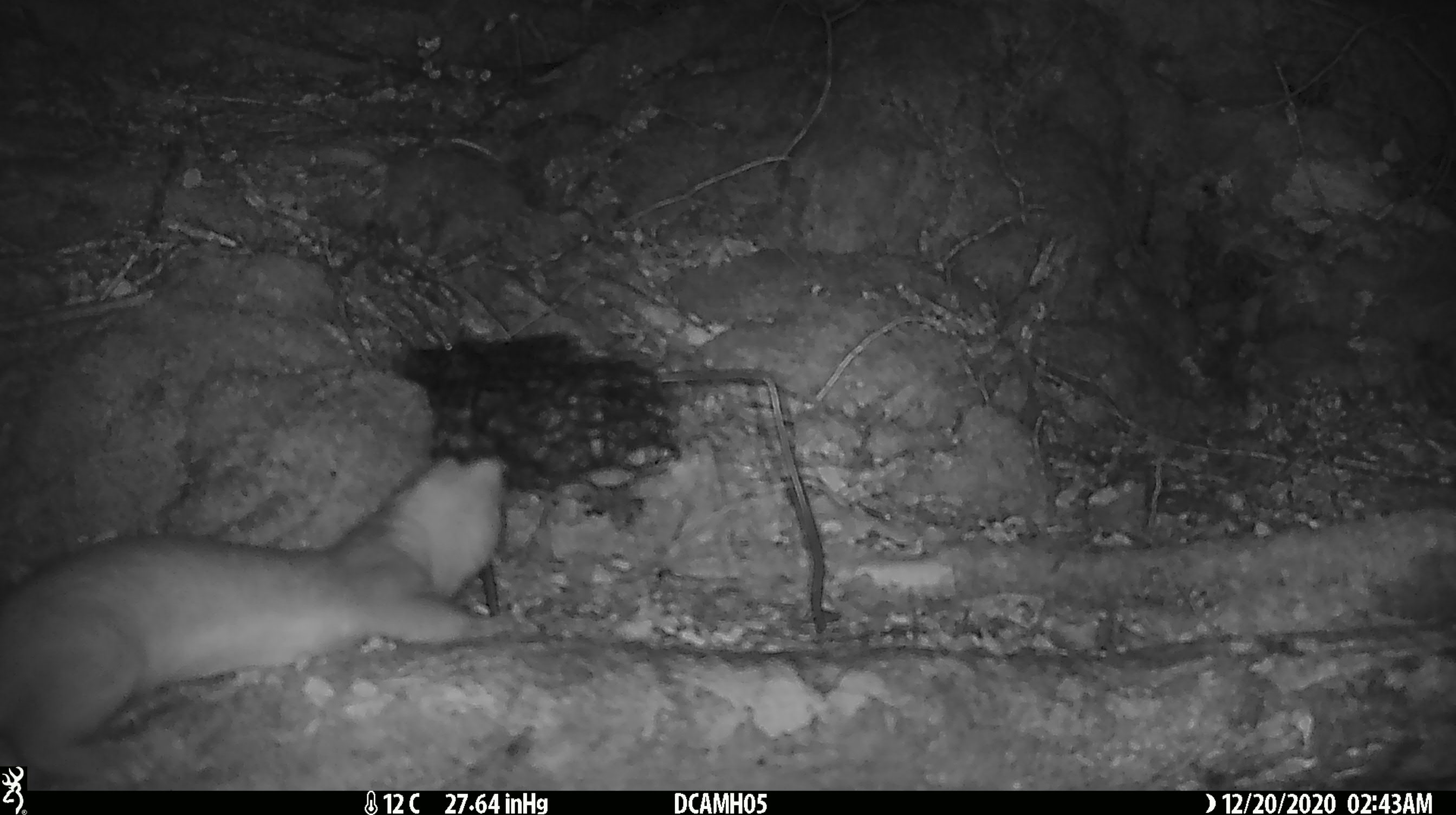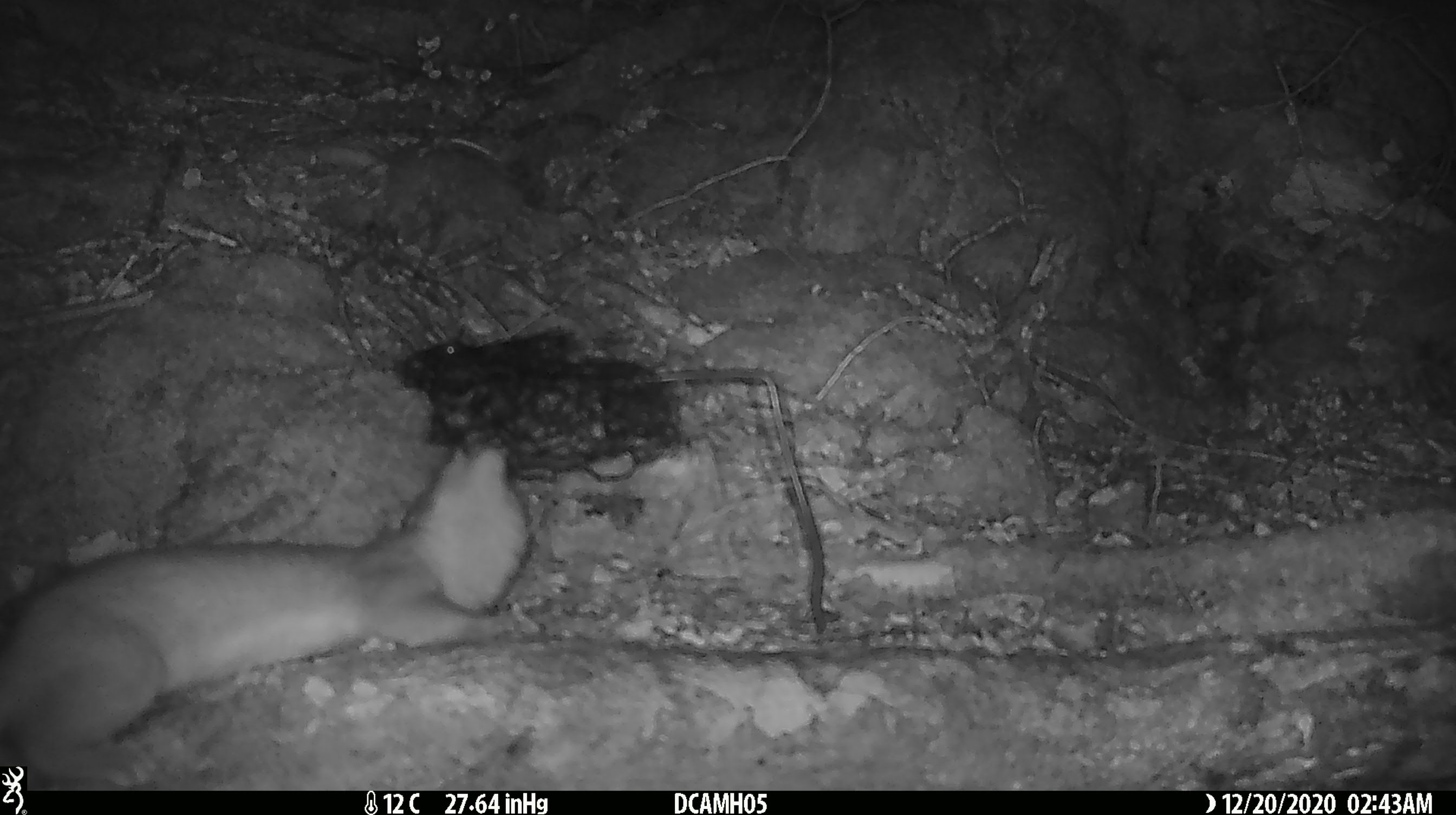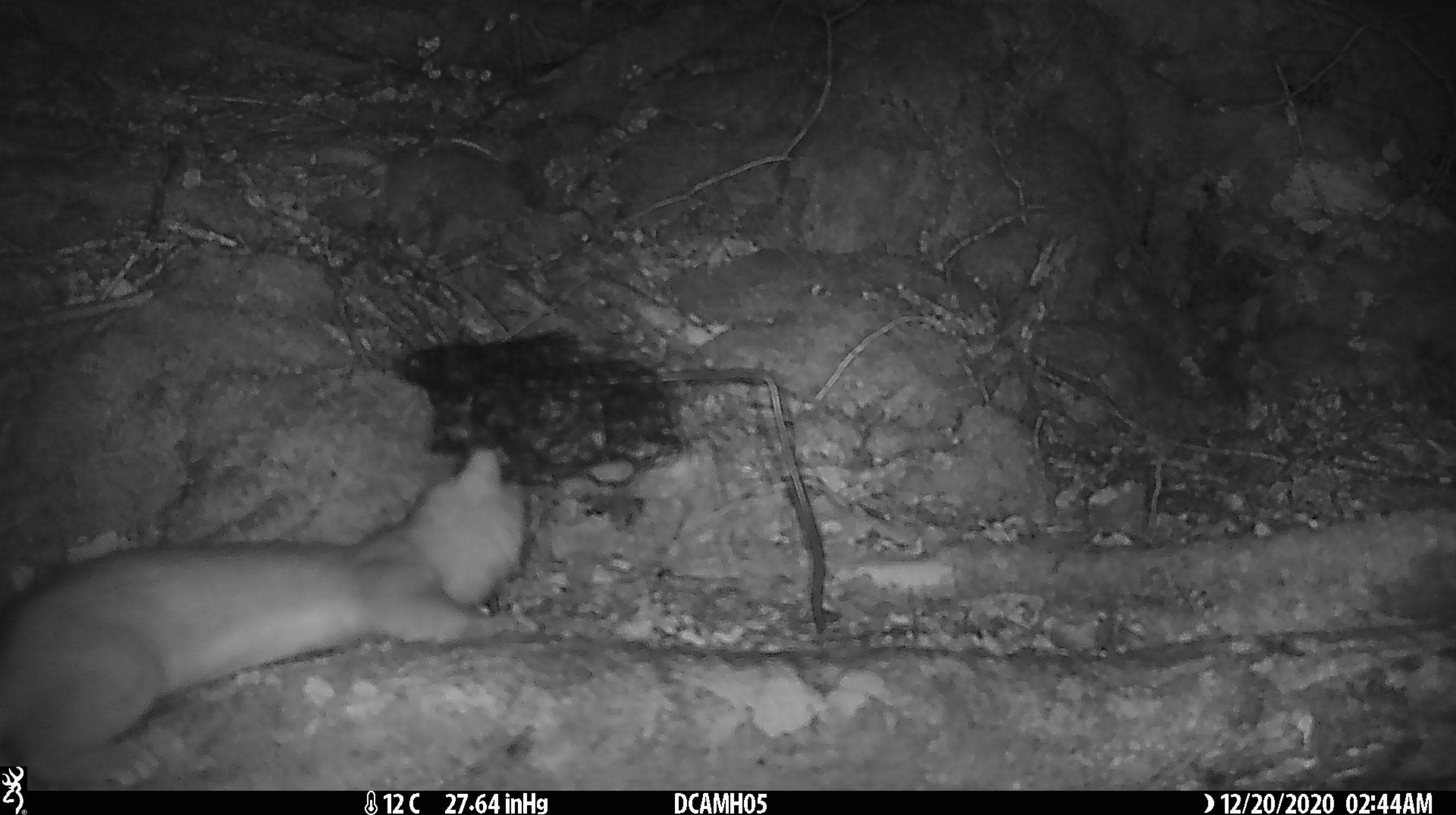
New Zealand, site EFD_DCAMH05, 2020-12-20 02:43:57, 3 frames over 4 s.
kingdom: Animalia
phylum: Chordata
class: Mammalia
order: Carnivora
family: Mustelidae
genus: Mustela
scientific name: Mustela erminea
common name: stoat